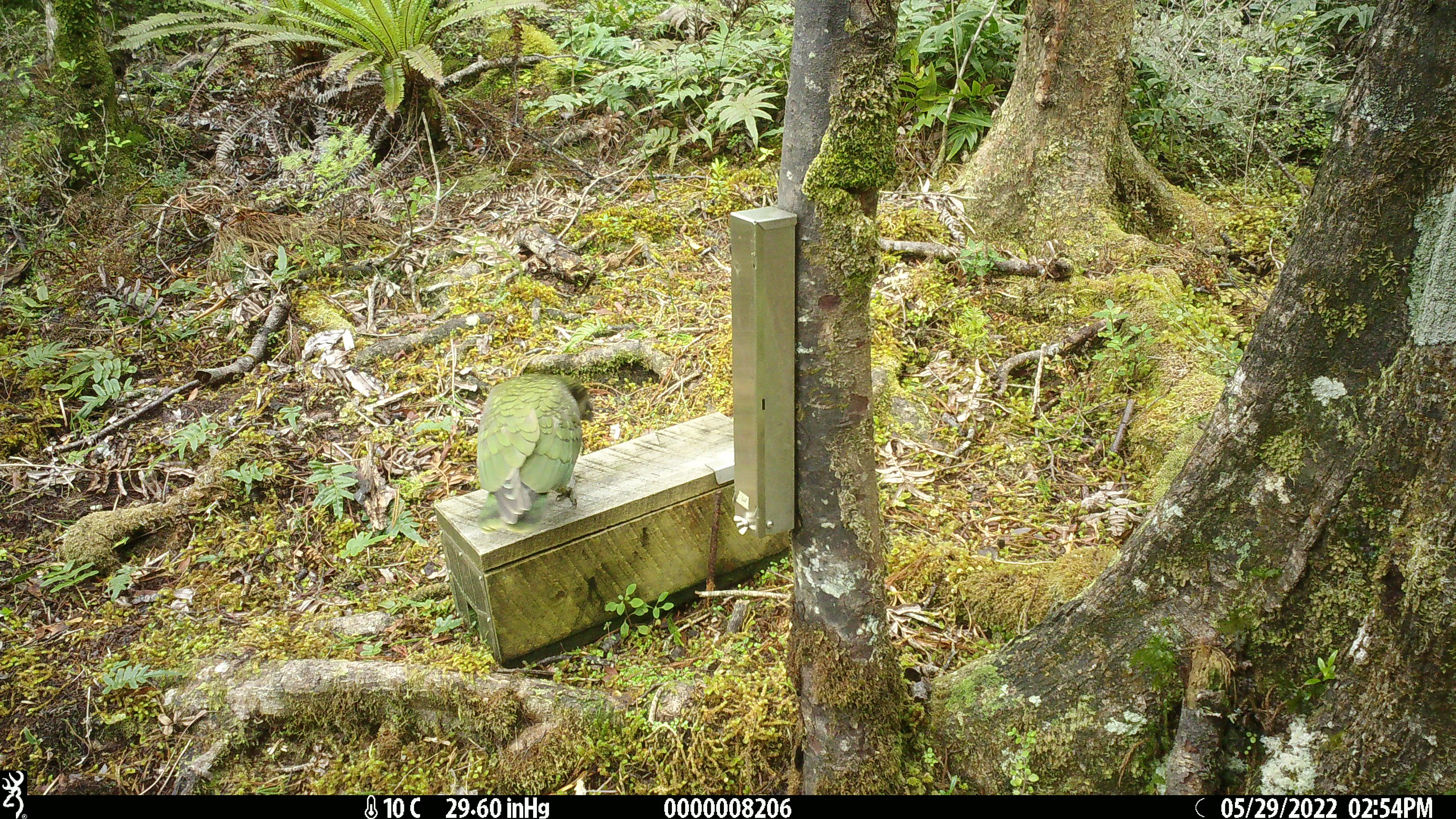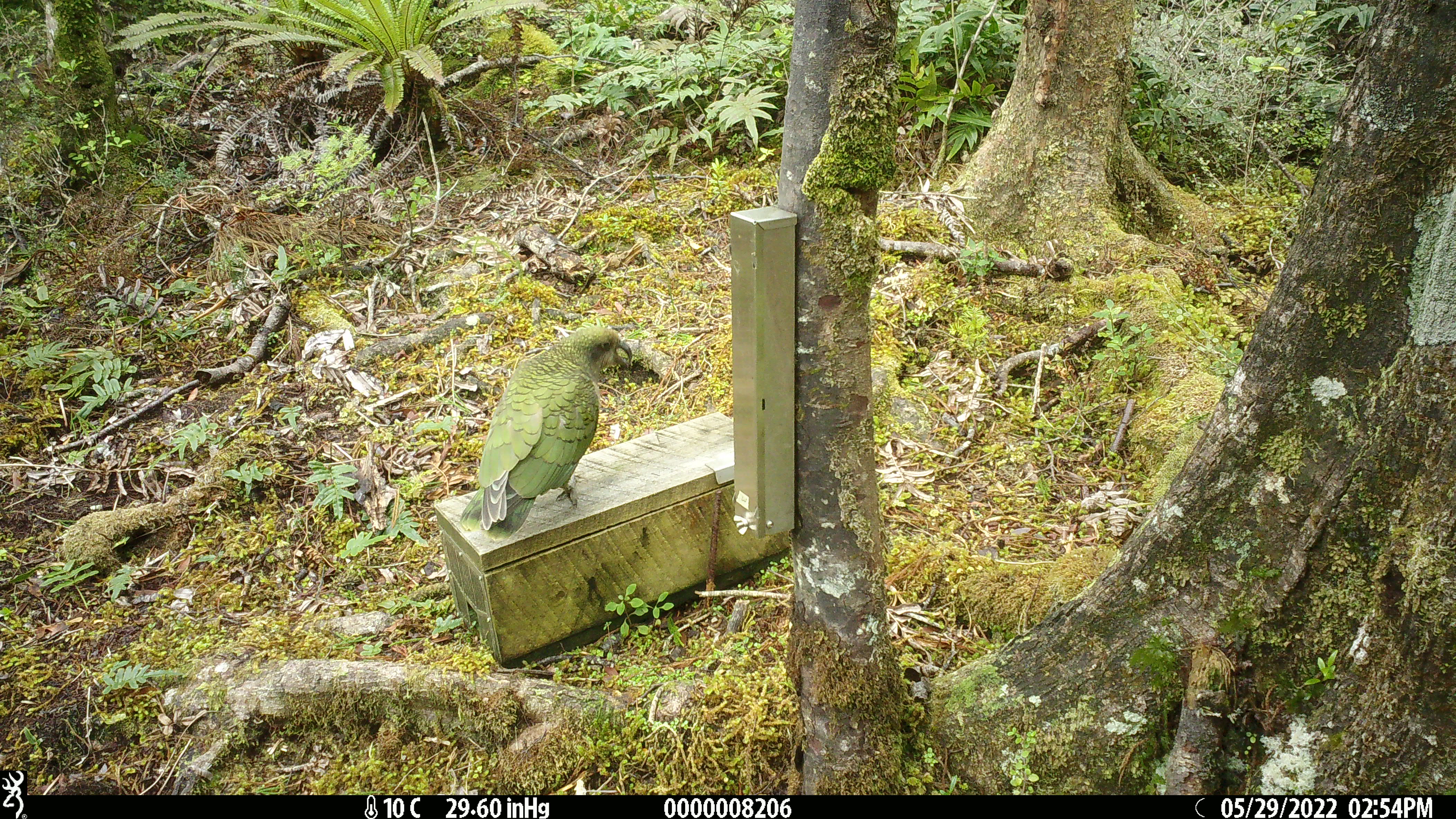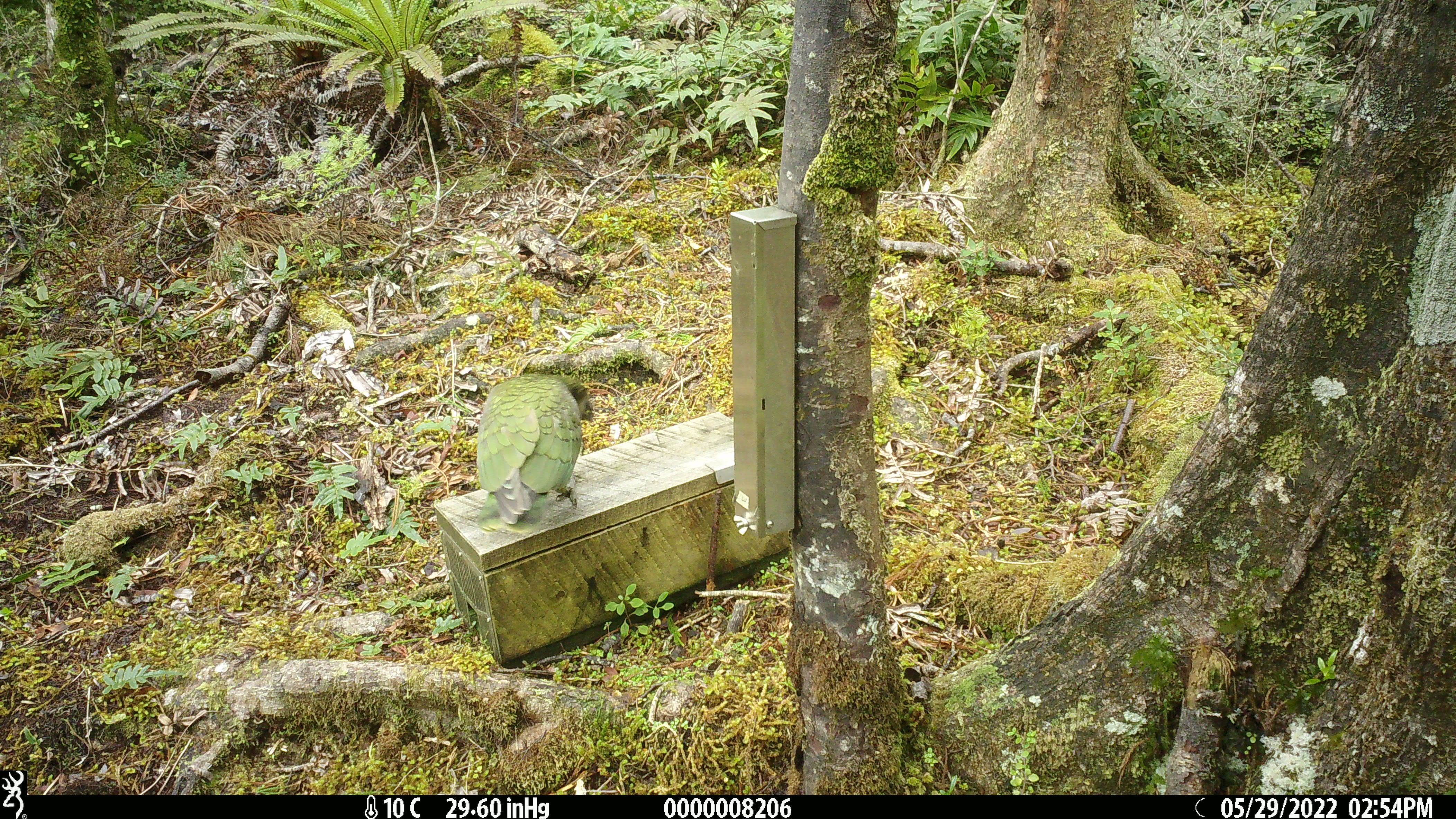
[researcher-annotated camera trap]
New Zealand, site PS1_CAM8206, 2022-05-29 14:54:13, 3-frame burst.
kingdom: Animalia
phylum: Chordata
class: Aves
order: Psittaciformes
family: Strigopidae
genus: Nestor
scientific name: Nestor notabilis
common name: kea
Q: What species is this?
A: Kea (Nestor notabilis).